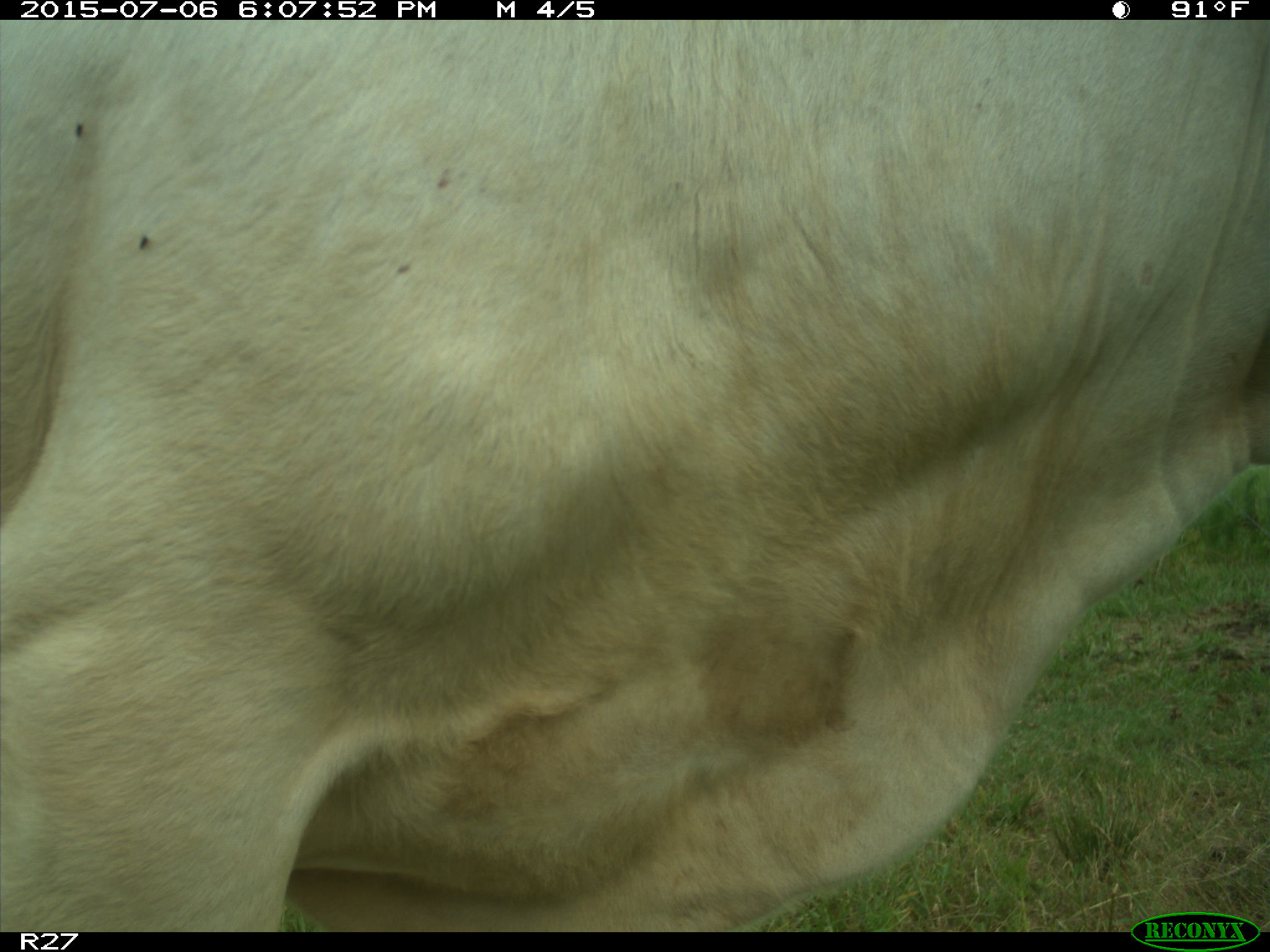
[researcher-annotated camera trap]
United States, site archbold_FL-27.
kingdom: Animalia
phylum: Chordata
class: Mammalia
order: Artiodactyla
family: Bovidae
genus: Bos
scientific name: Bos taurus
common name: domestic cow